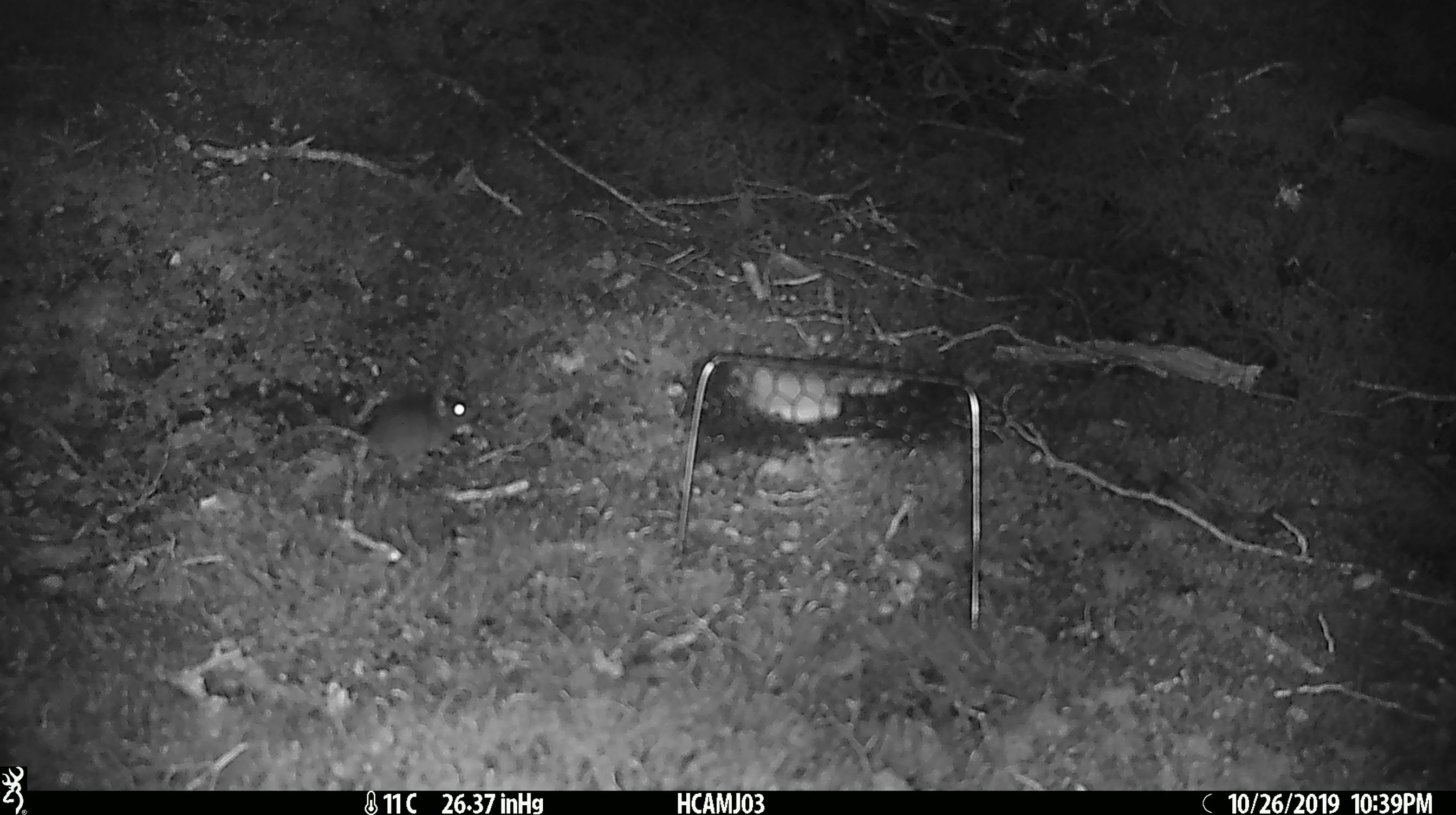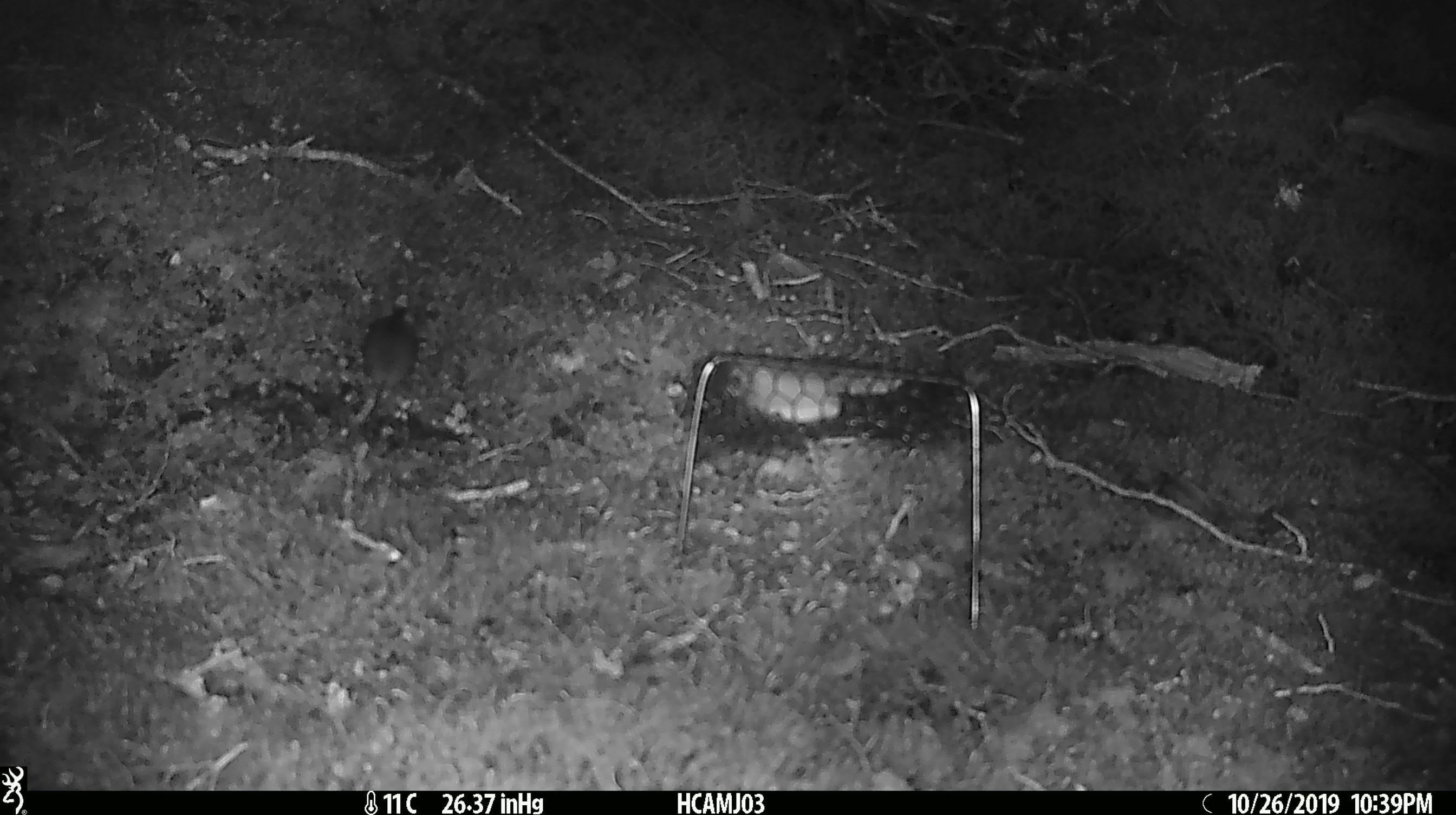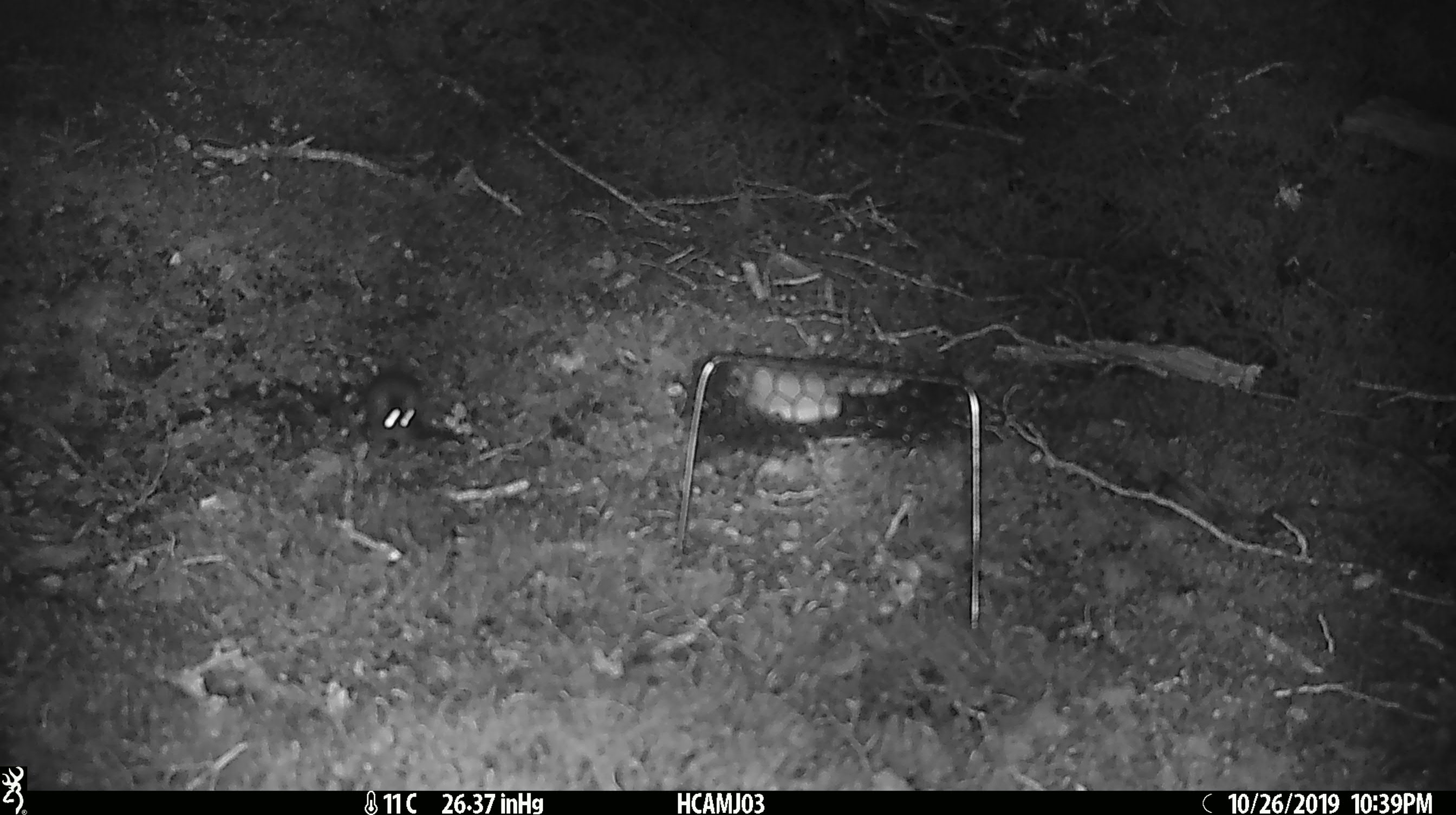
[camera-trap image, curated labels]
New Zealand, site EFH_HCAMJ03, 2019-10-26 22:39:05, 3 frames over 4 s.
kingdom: Animalia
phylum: Chordata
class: Mammalia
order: Rodentia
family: Muridae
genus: Mus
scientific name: Mus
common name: mouse